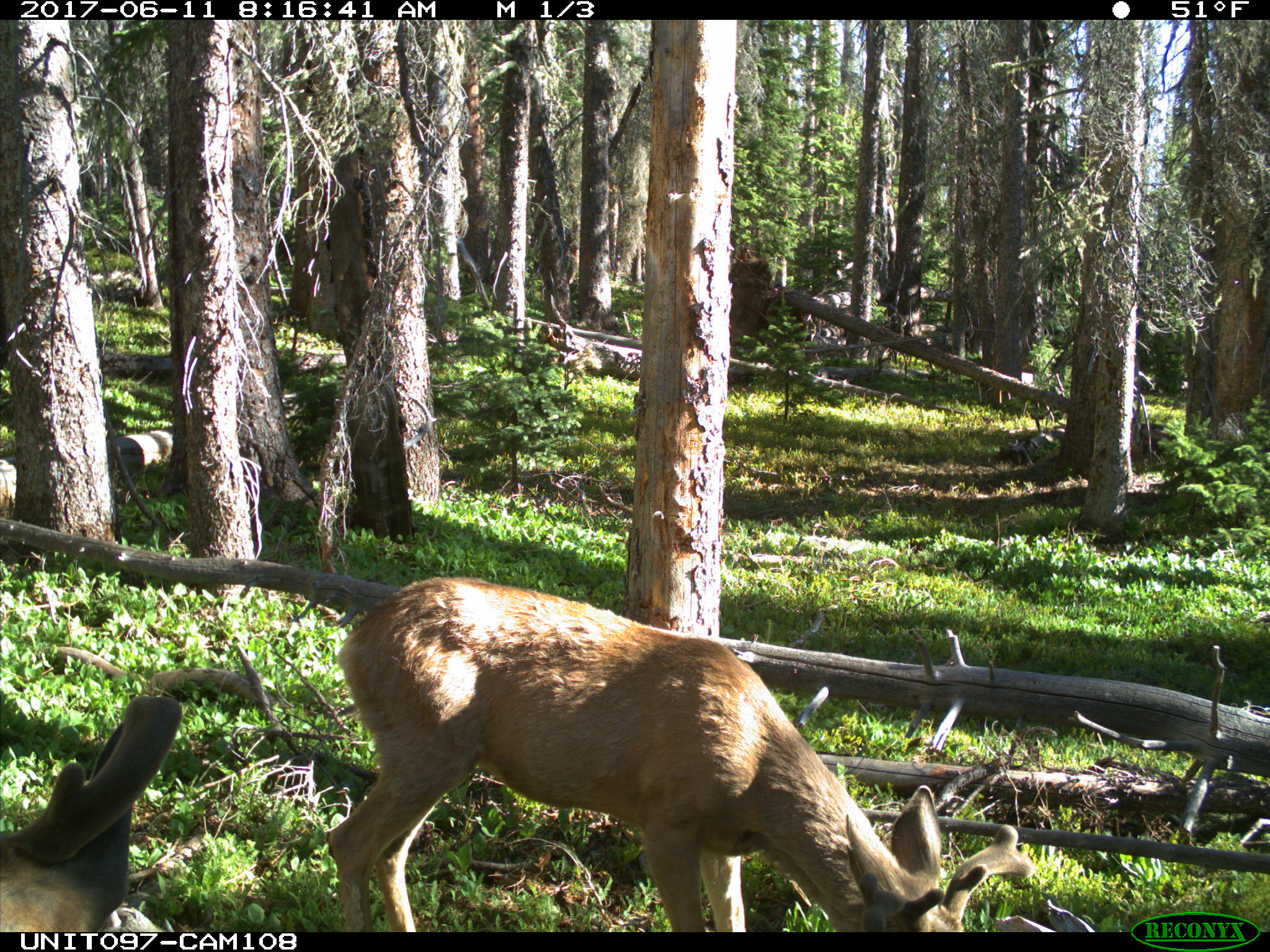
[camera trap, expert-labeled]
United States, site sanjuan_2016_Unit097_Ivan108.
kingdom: Animalia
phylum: Chordata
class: Mammalia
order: Artiodactyla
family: Cervidae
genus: Odocoileus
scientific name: Odocoileus hemionus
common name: mule deer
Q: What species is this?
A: Odocoileus hemionus (mule deer).